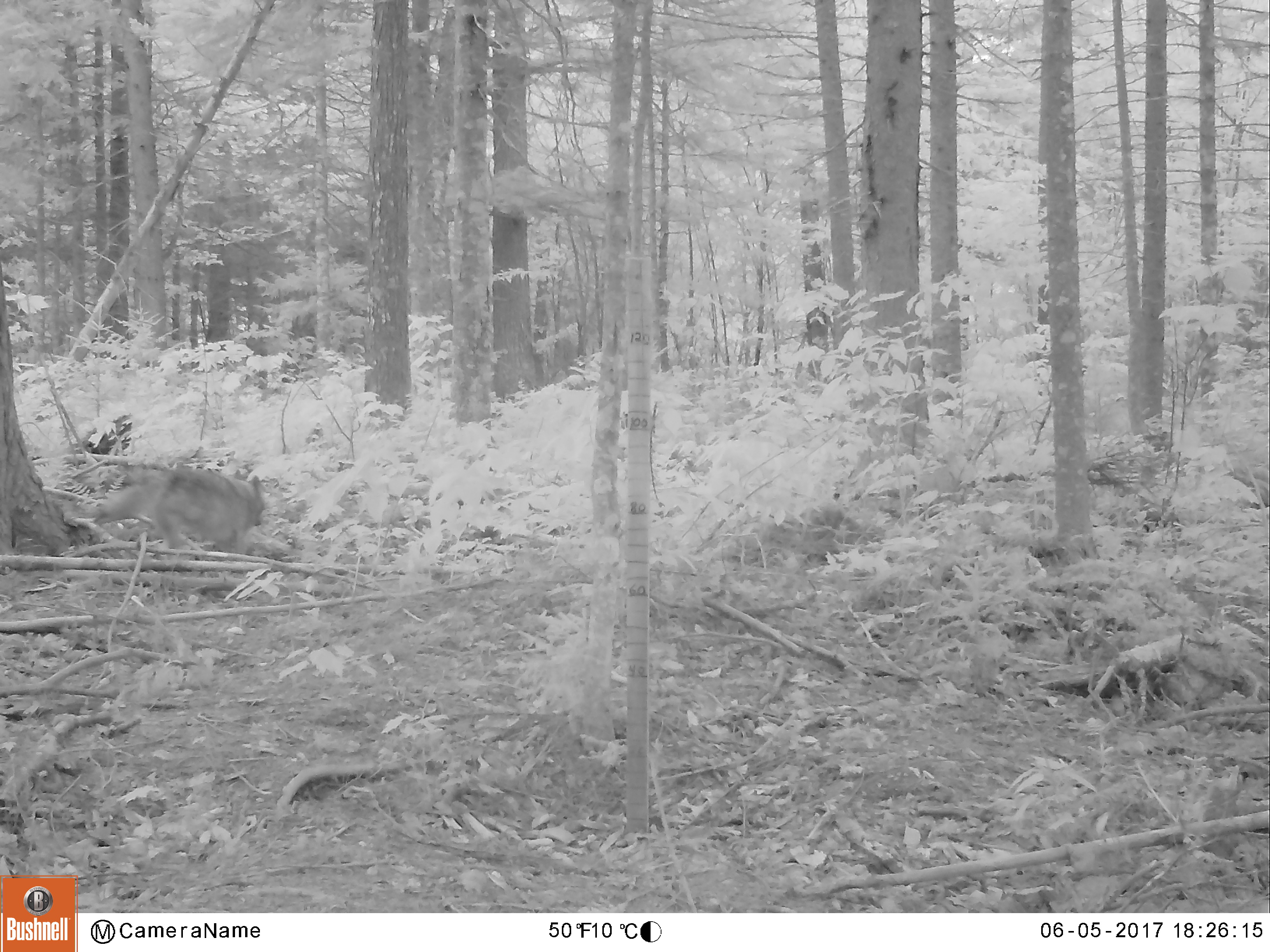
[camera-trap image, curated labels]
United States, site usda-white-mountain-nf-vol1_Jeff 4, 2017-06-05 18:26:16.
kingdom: Animalia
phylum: Chordata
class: Mammalia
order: Carnivora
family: Canidae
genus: Canis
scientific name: Canis latrans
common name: coyote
Coyote (Canis latrans).